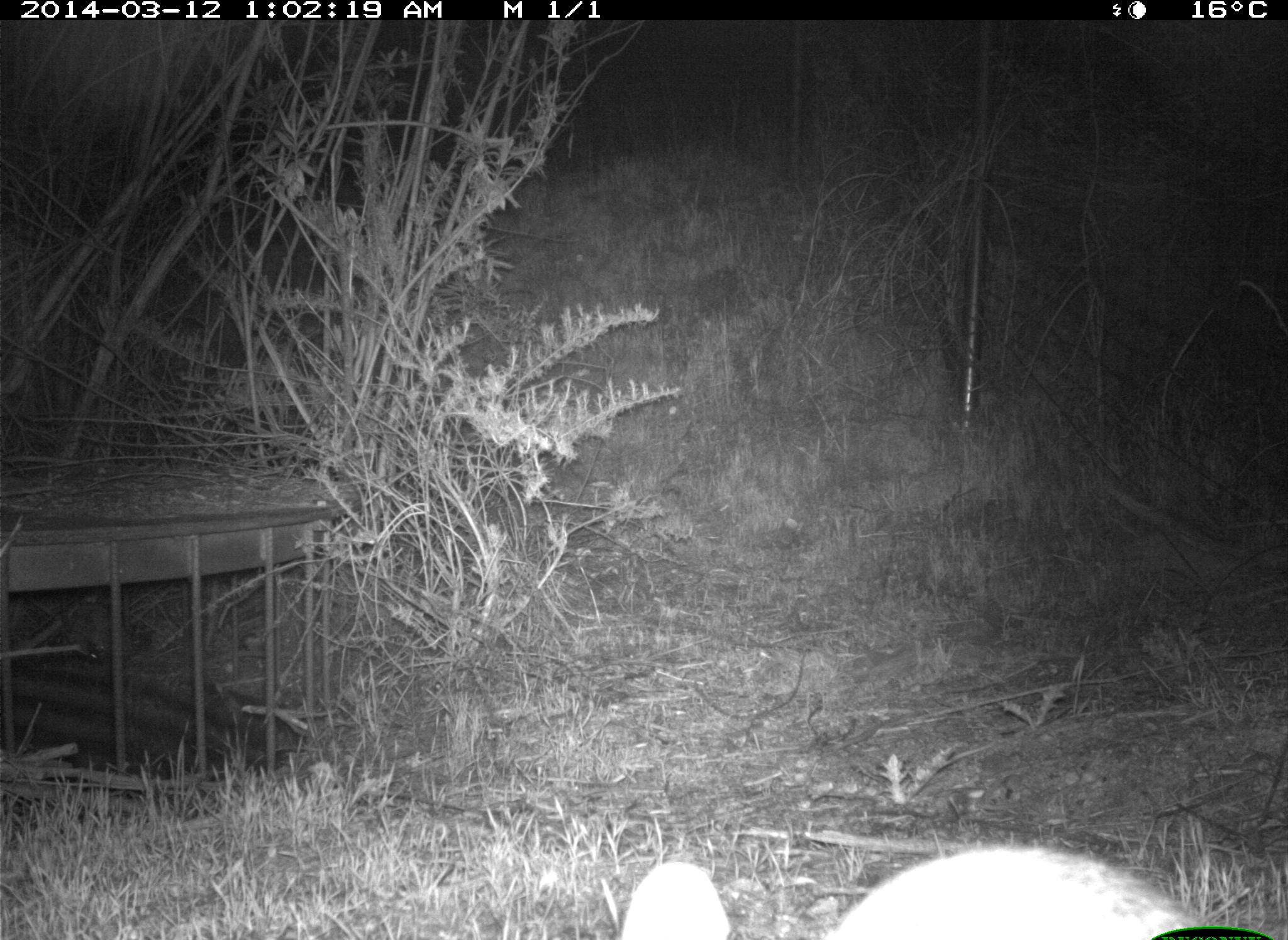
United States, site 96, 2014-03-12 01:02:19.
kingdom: Animalia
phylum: Chordata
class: Mammalia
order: Lagomorpha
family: Leporidae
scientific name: Leporidae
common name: rabbits and hares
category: rabbit